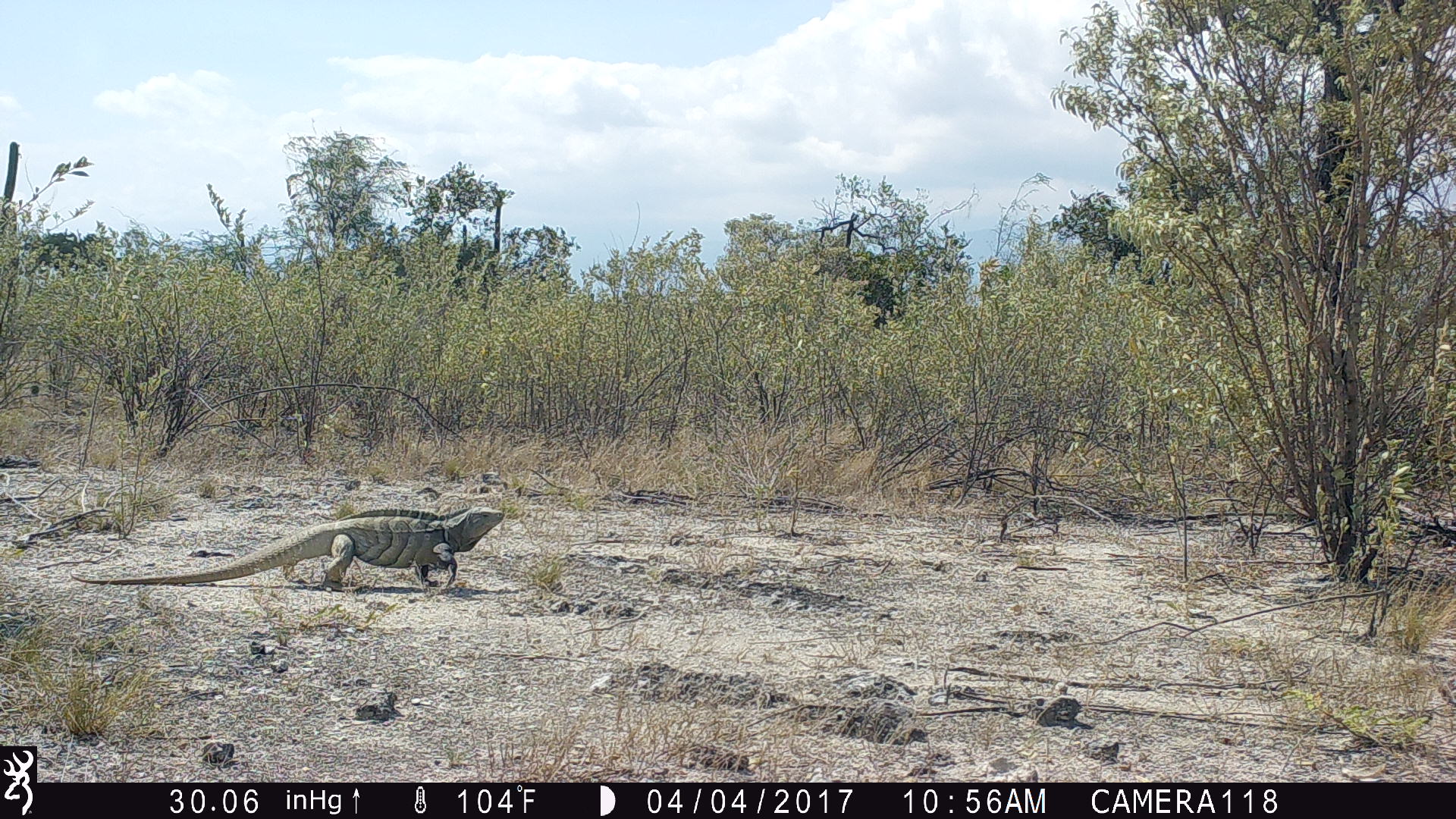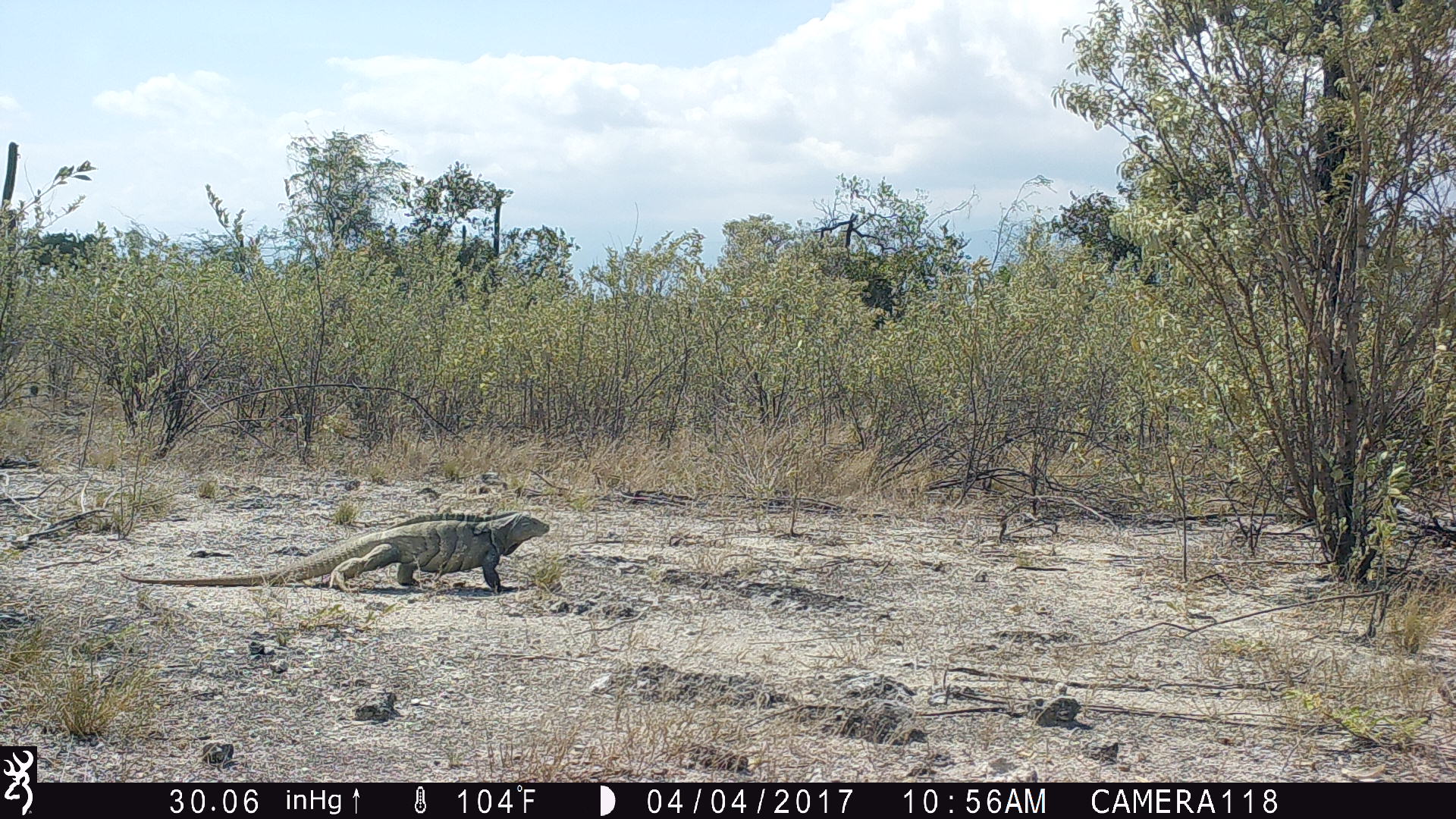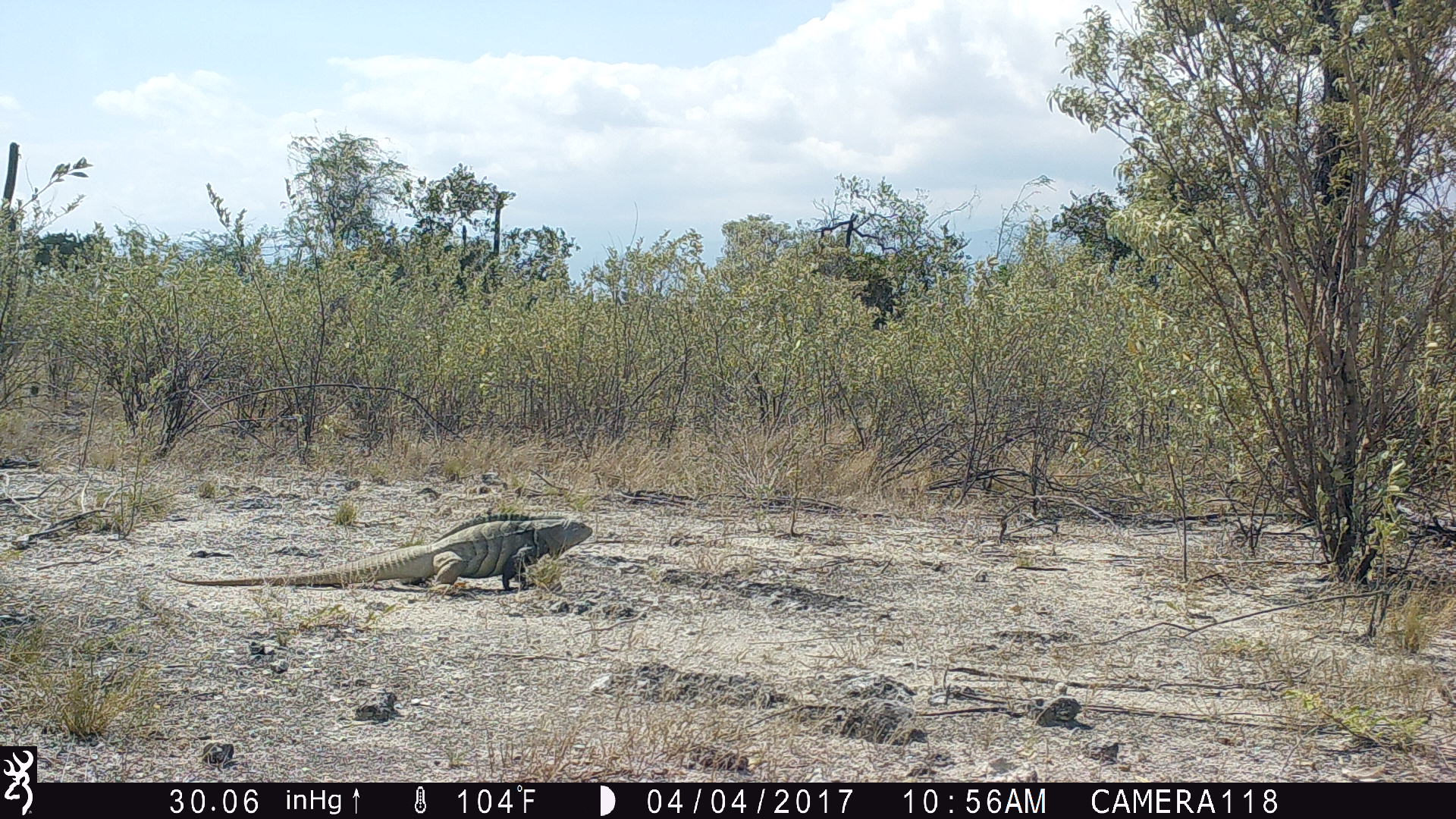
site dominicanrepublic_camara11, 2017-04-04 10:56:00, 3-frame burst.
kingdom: Animalia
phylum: Chordata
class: Reptilia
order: Squamata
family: Iguanidae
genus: Iguana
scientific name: Iguana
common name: typical iguanas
Iguana (typical iguanas).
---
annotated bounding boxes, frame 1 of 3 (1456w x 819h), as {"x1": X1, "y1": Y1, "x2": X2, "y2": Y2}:
iguana: {"x1": 62, "y1": 504, "x2": 511, "y2": 590}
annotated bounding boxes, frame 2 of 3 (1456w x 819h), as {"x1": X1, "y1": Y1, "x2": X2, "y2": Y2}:
iguana: {"x1": 112, "y1": 513, "x2": 554, "y2": 593}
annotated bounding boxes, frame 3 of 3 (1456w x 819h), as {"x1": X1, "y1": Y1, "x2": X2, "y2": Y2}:
iguana: {"x1": 149, "y1": 519, "x2": 587, "y2": 594}